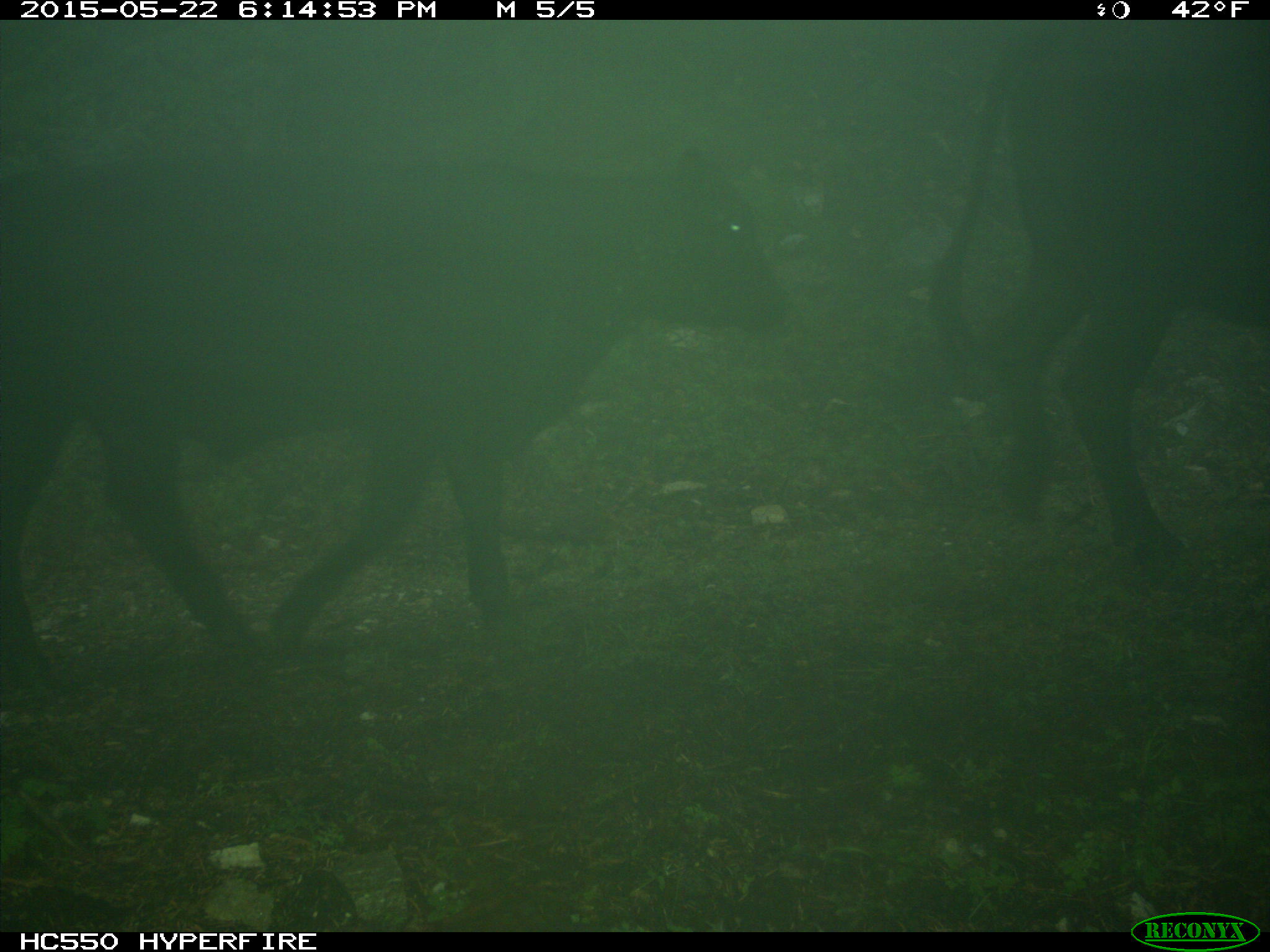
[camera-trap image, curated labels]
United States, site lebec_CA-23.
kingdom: Animalia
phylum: Chordata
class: Mammalia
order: Artiodactyla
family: Bovidae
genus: Bos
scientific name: Bos taurus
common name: domestic cow